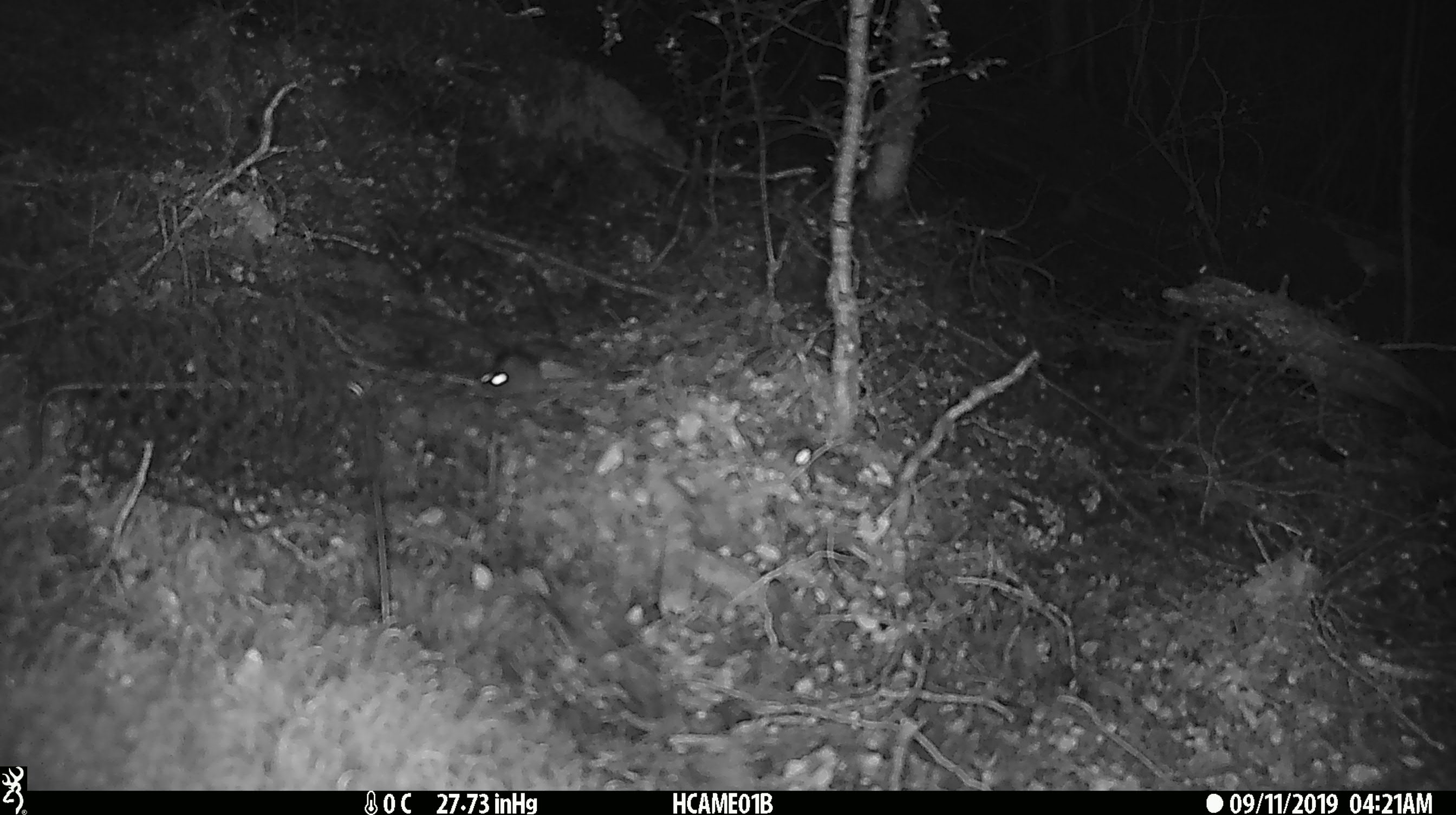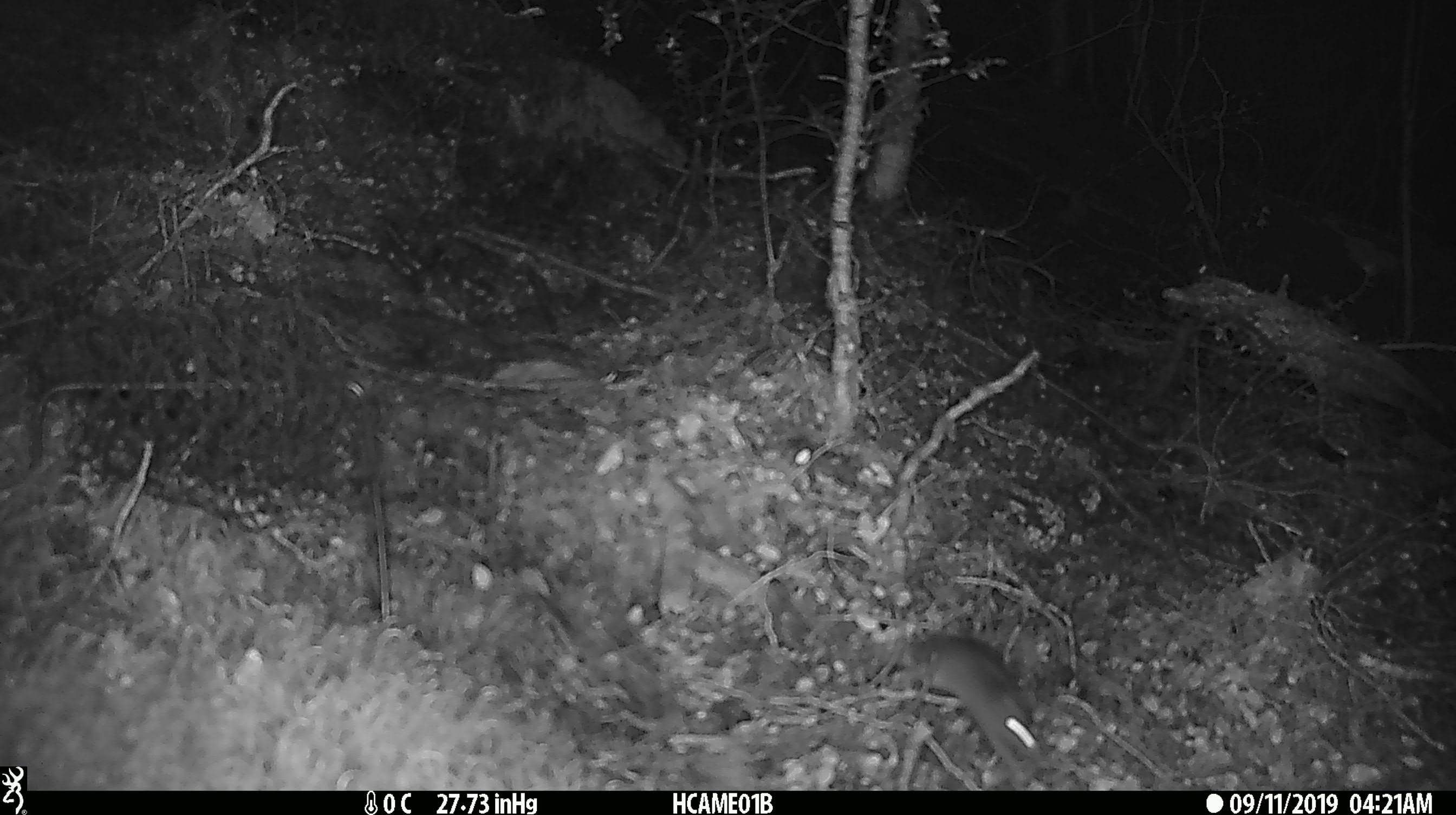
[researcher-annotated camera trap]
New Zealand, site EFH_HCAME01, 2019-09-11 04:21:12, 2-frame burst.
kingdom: Animalia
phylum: Chordata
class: Mammalia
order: Rodentia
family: Muridae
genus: Mus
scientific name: Mus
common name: mouse